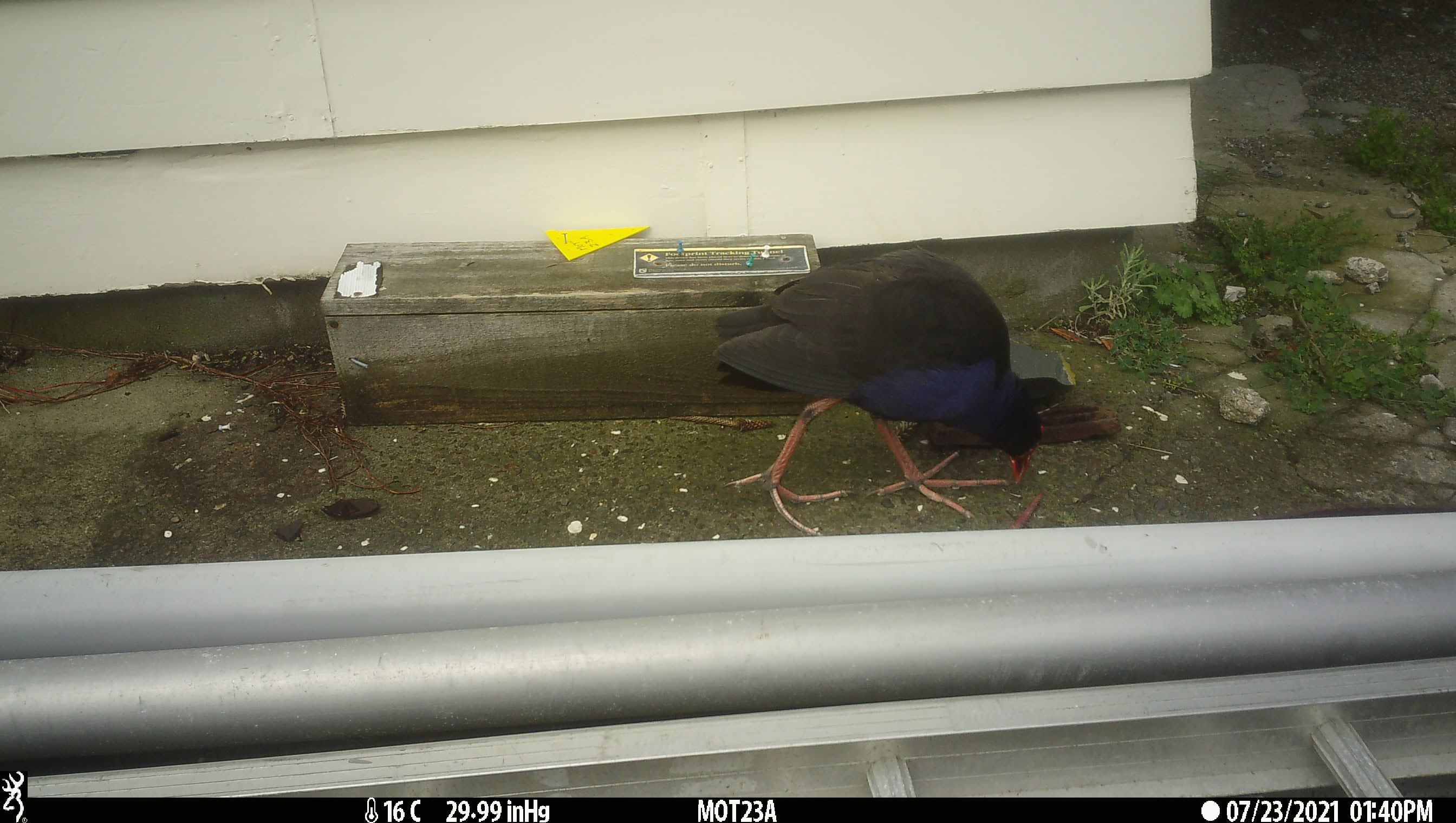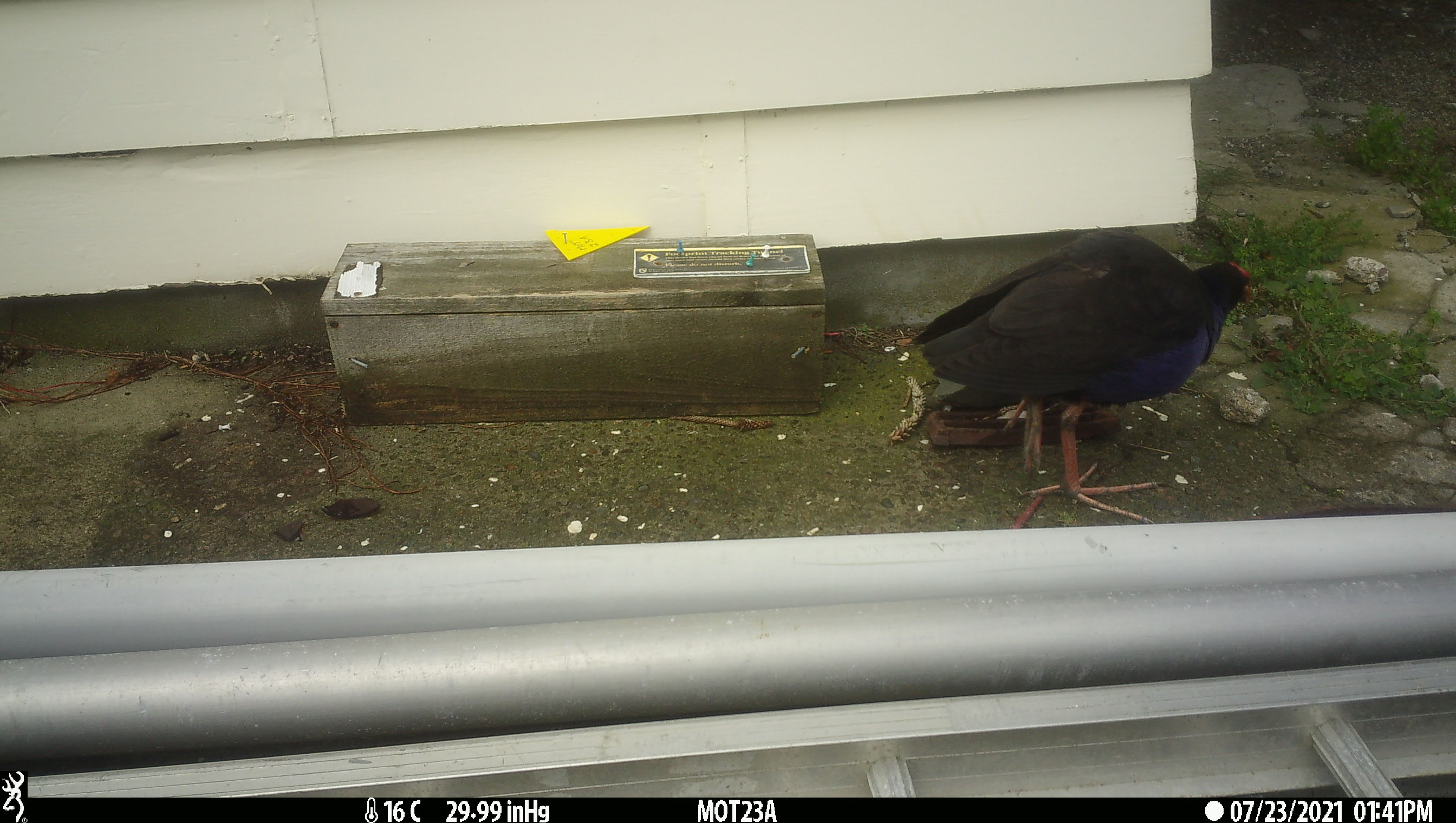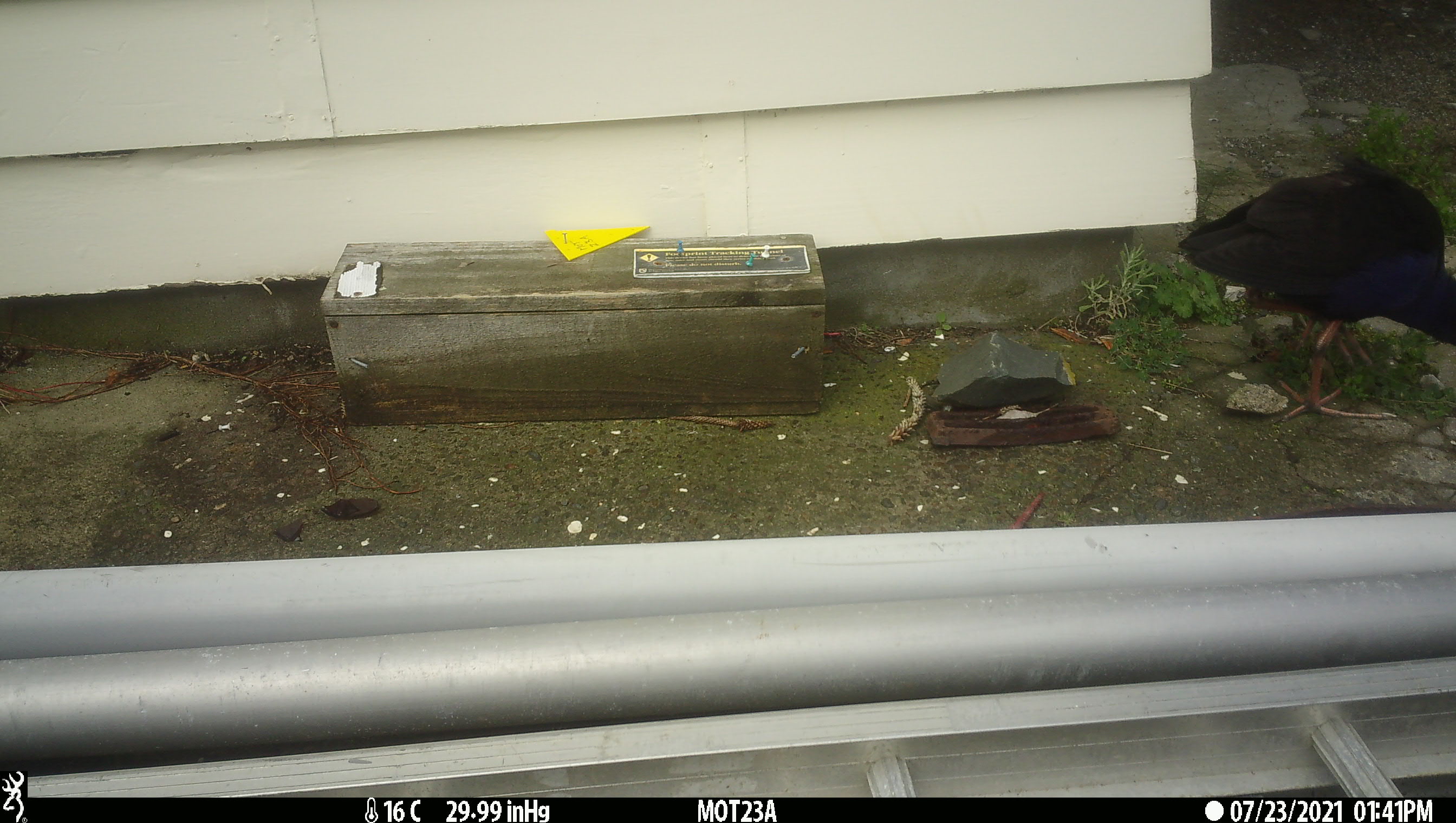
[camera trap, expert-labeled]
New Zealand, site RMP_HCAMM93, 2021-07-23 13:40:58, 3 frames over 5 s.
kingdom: Animalia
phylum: Chordata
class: Aves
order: Gruiformes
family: Rallidae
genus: Porphyrio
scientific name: Porphyrio melanotus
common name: australasian swamphen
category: pukeko